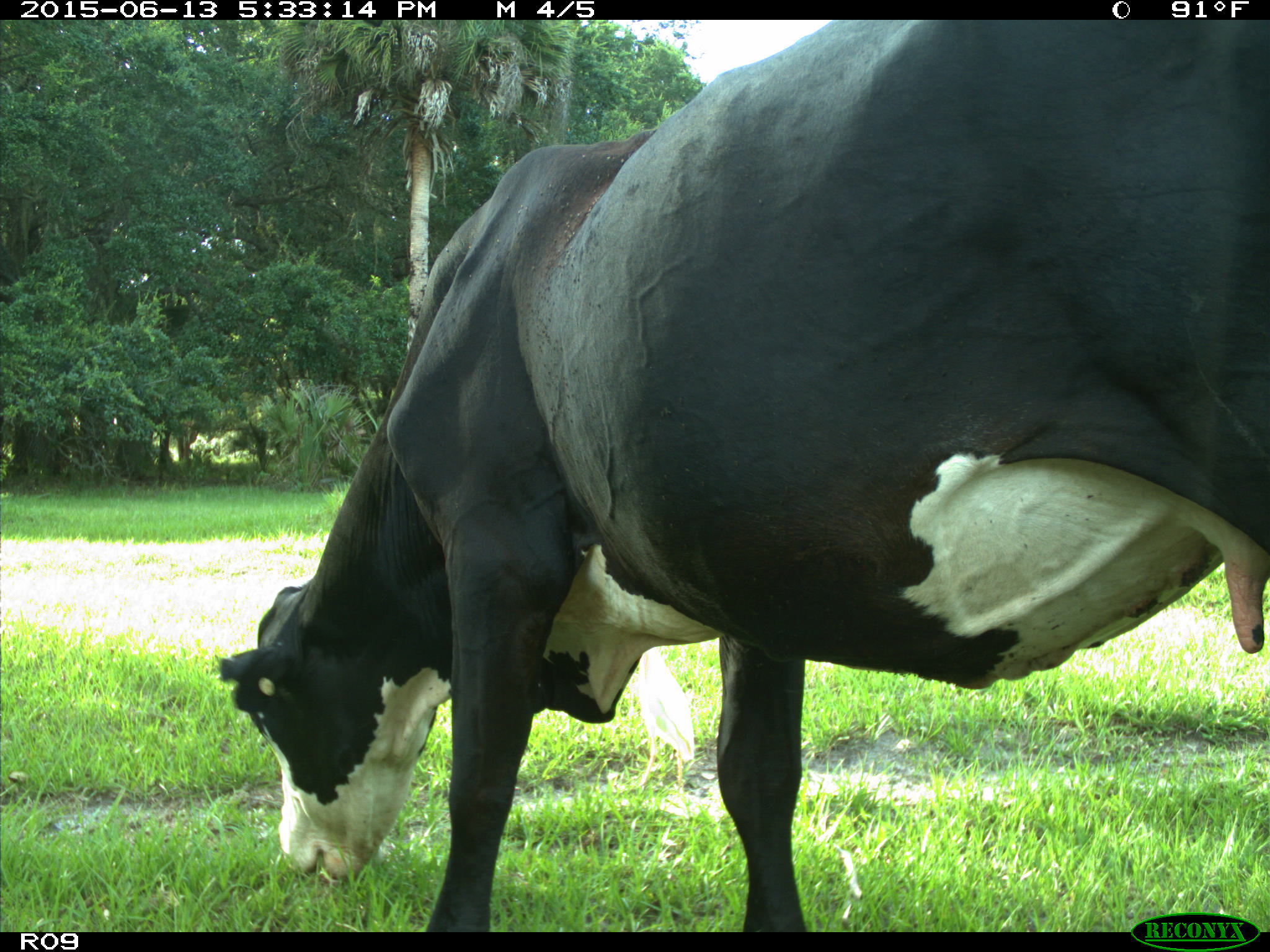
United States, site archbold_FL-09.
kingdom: Animalia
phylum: Chordata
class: Mammalia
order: Artiodactyla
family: Bovidae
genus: Bos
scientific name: Bos taurus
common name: domestic cow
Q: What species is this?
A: Bos taurus (domestic cow).